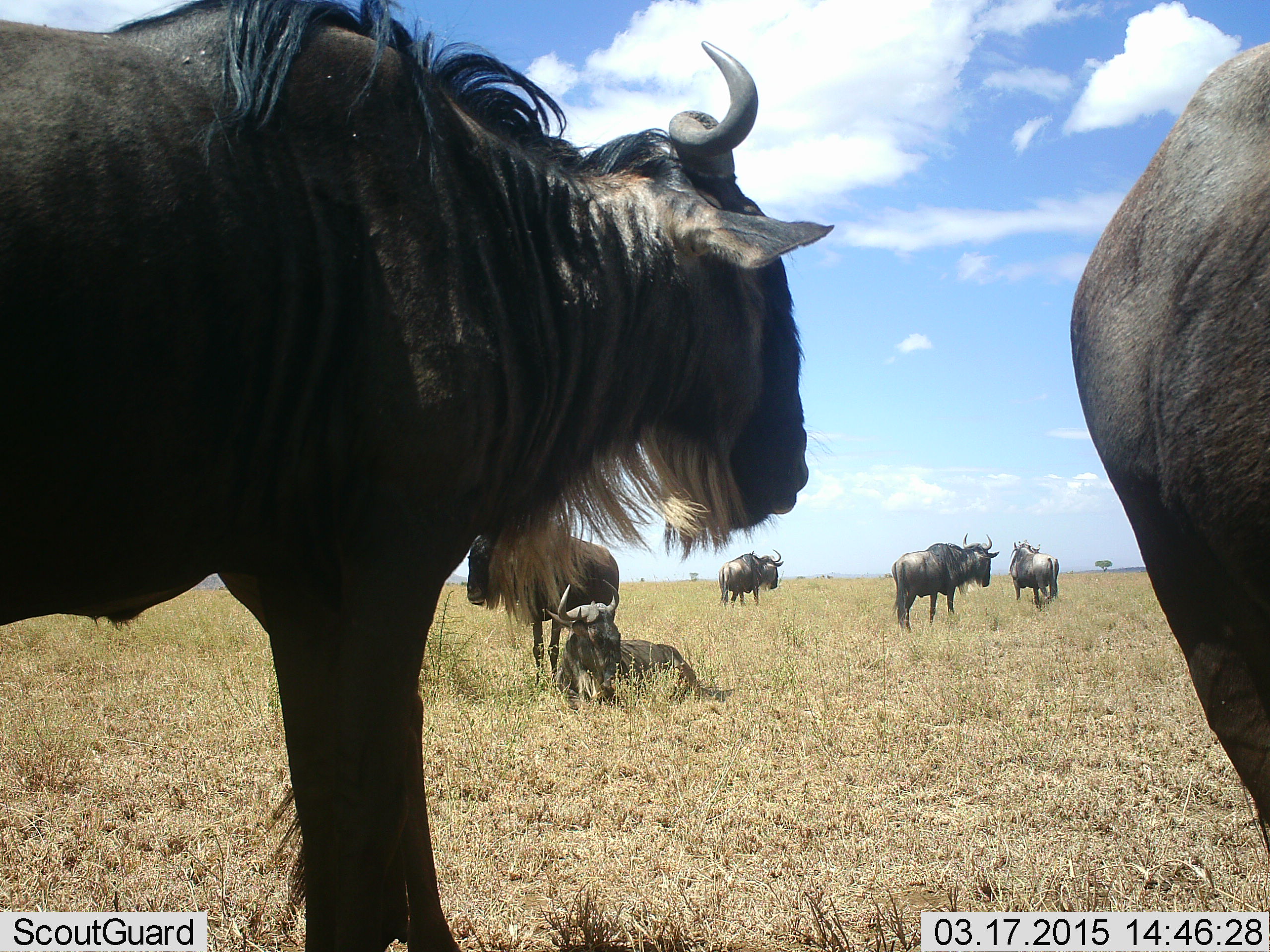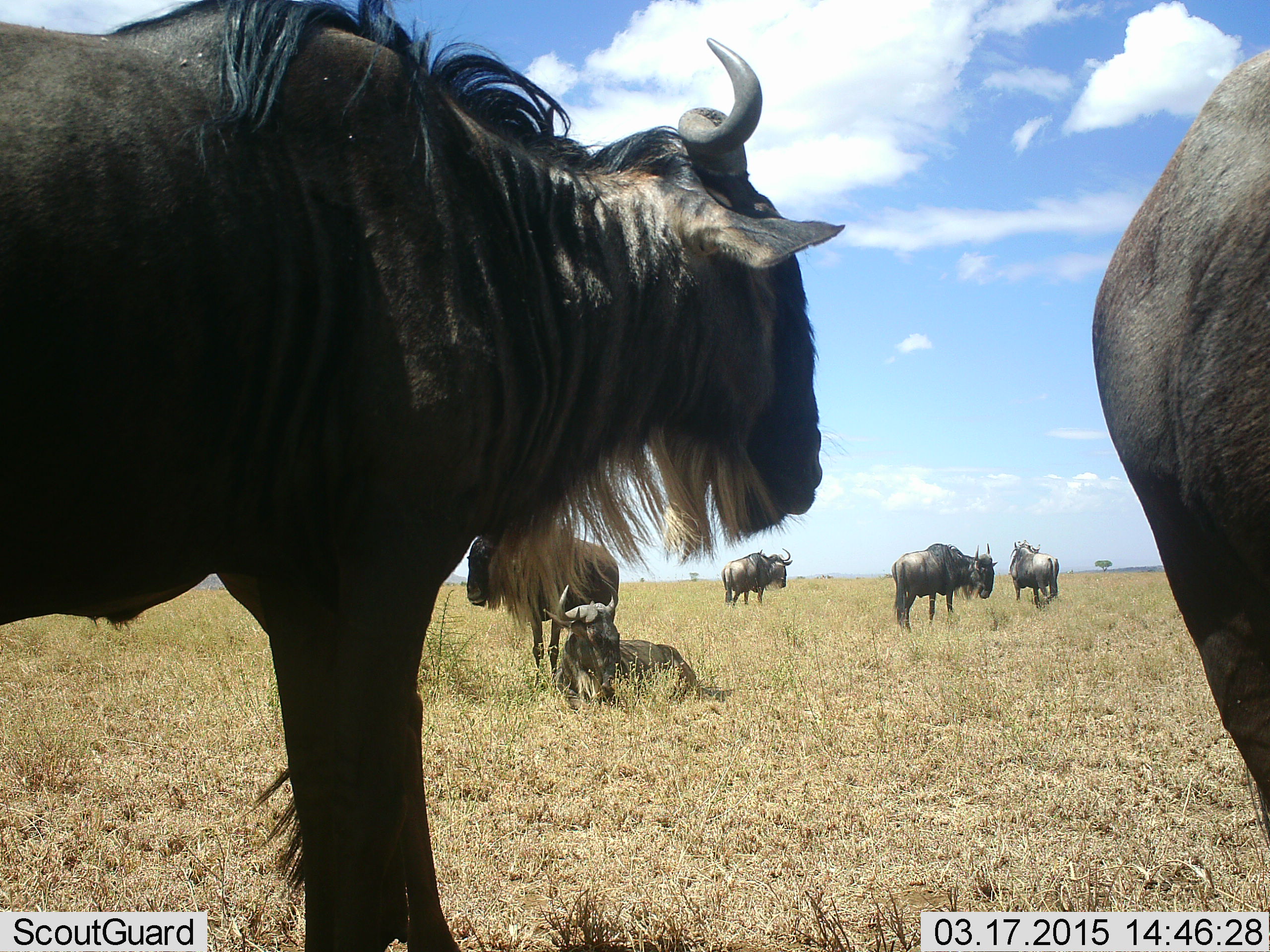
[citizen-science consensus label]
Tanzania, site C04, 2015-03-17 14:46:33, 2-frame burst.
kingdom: Animalia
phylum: Chordata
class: Mammalia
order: Artiodactyla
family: Bovidae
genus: Connochaetes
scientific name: Connochaetes taurinus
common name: blue wildebeest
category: wildebeest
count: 7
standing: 100%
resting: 90%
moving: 0%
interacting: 0%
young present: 0%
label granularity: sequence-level